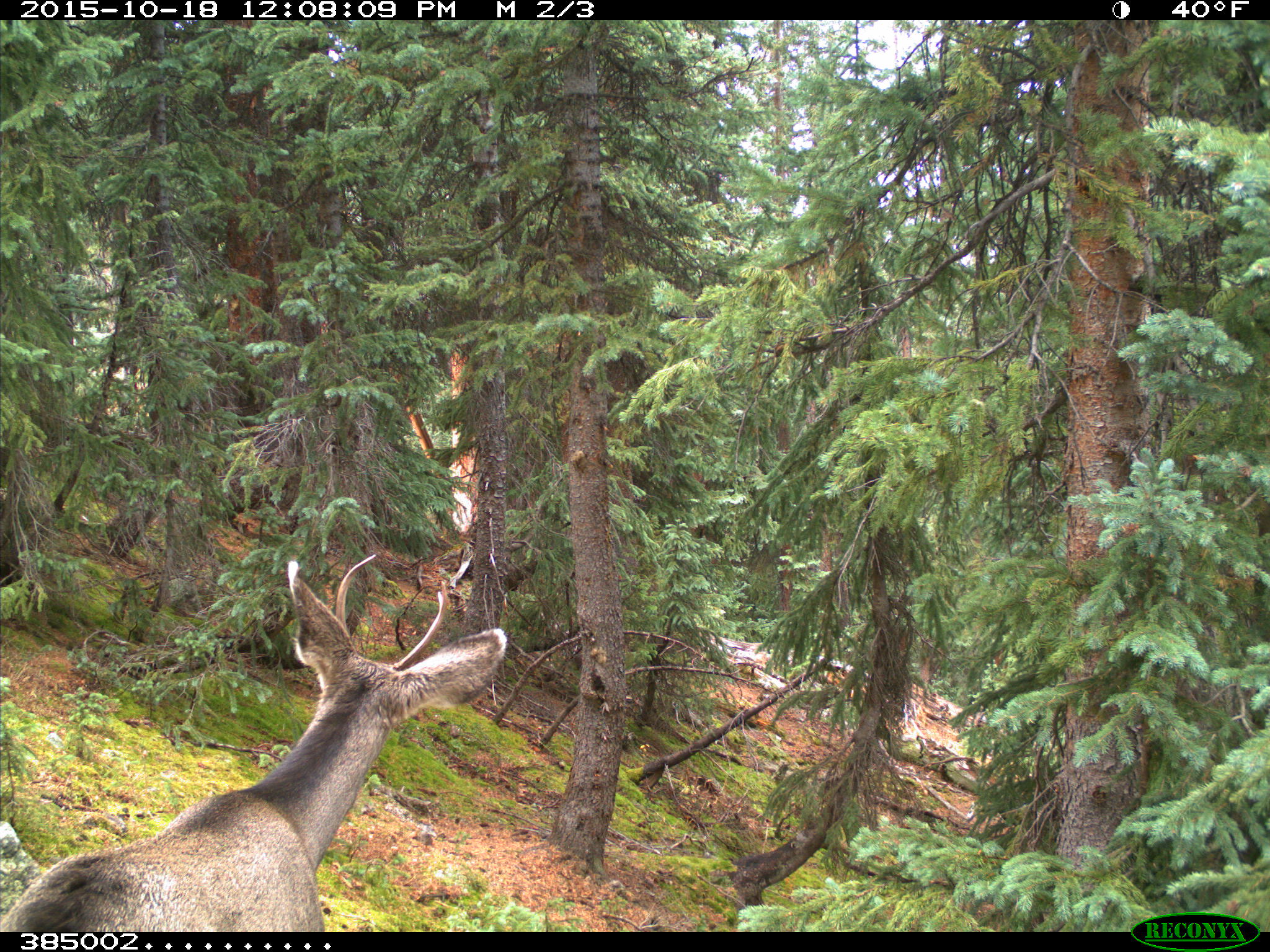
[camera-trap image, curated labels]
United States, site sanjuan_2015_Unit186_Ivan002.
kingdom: Animalia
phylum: Chordata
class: Mammalia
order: Artiodactyla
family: Cervidae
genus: Odocoileus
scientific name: Odocoileus hemionus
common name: mule deer